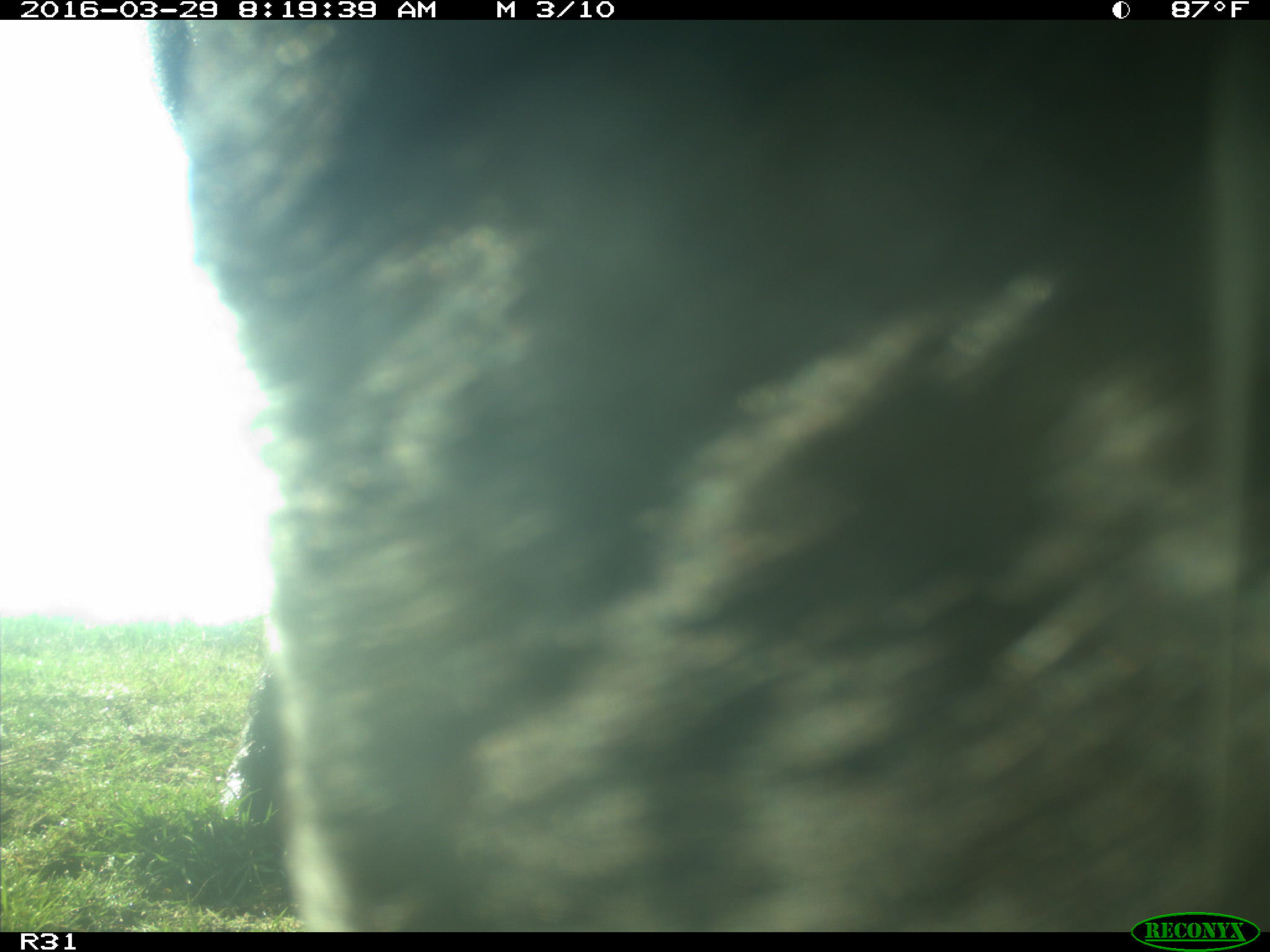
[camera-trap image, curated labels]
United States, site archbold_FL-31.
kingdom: Animalia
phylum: Chordata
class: Mammalia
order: Artiodactyla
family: Bovidae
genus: Bos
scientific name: Bos taurus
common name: domestic cow